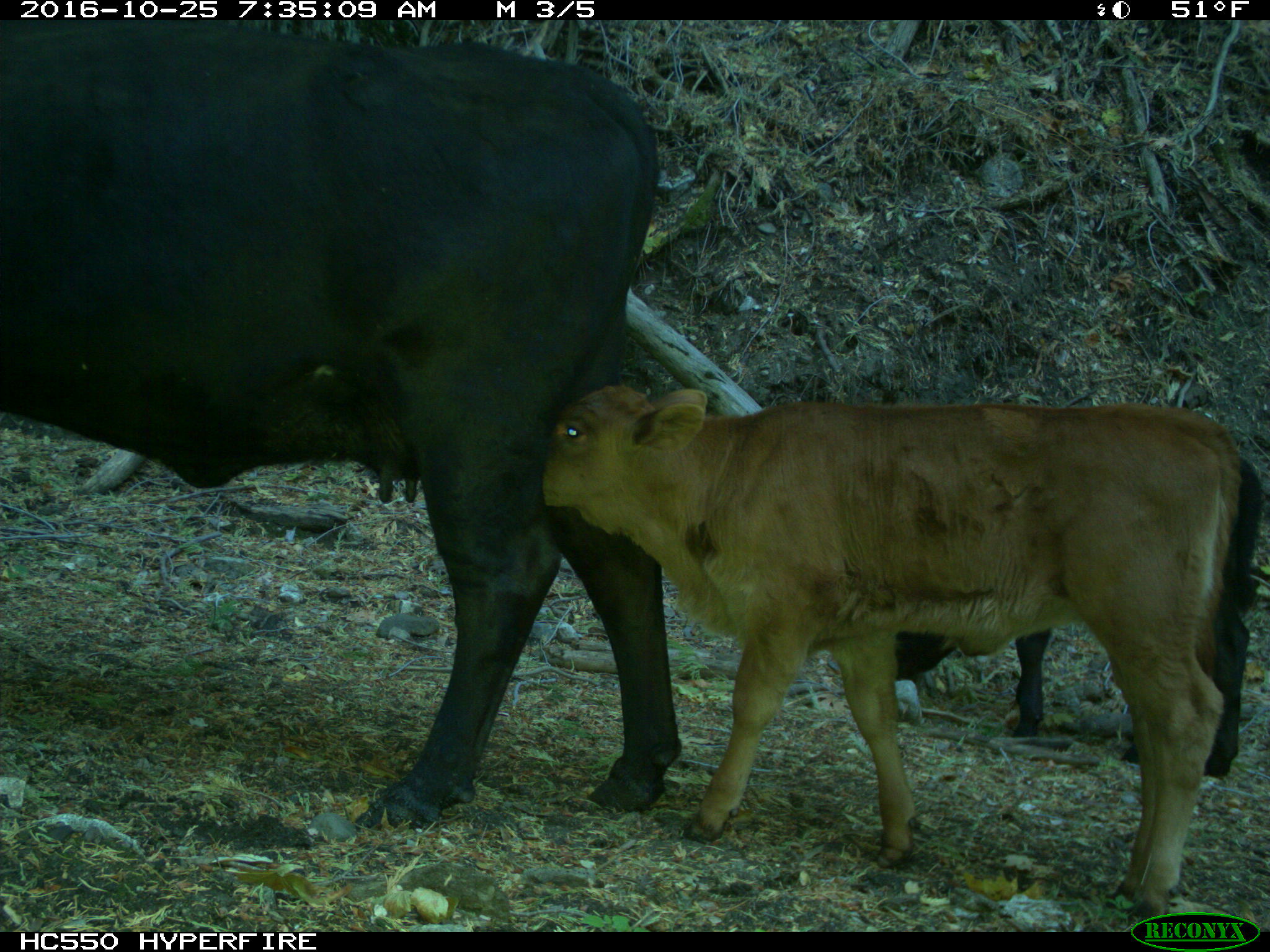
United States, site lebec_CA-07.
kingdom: Animalia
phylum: Chordata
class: Mammalia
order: Artiodactyla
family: Bovidae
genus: Bos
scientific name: Bos taurus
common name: domestic cow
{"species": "Bos taurus (domestic cow)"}